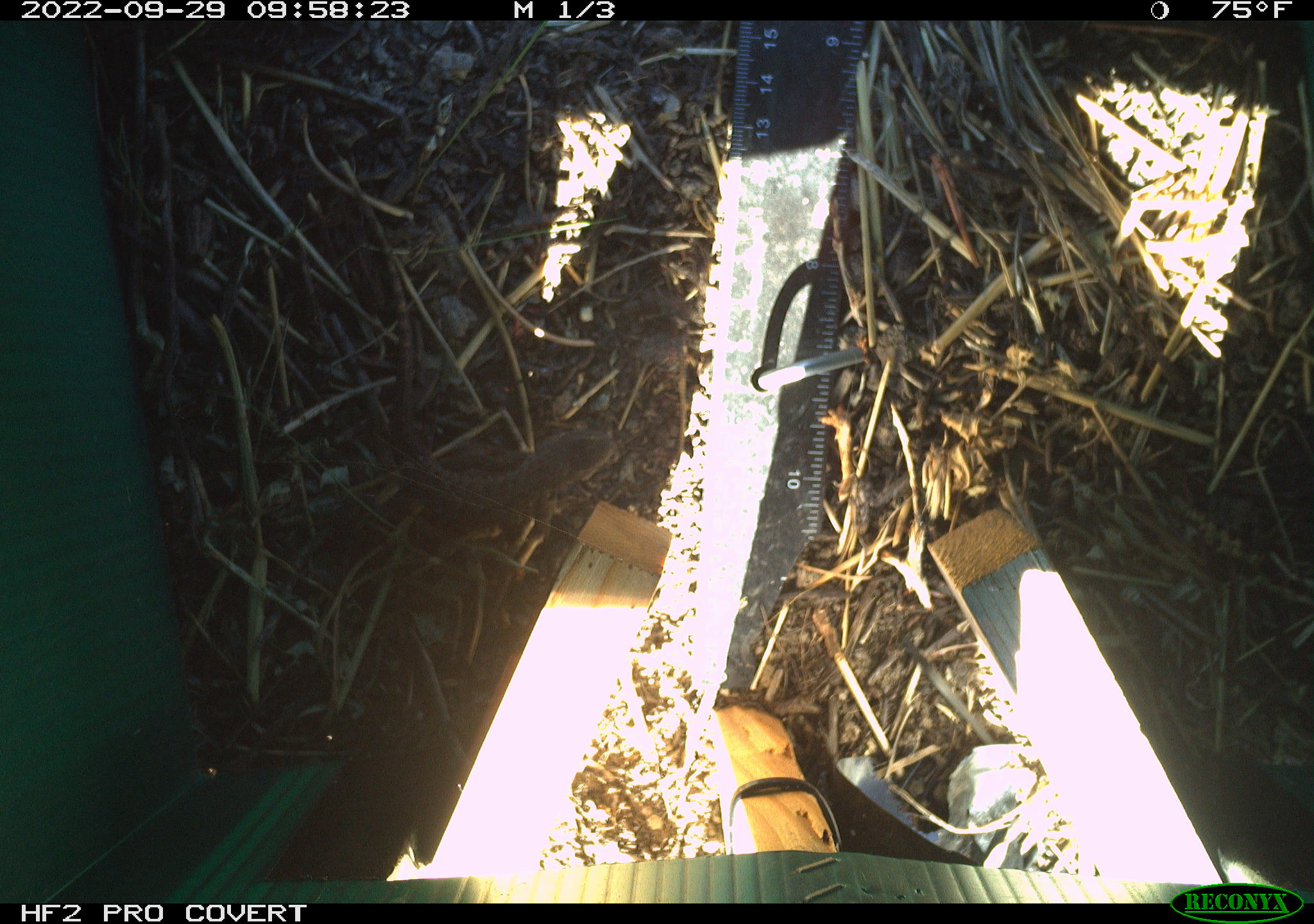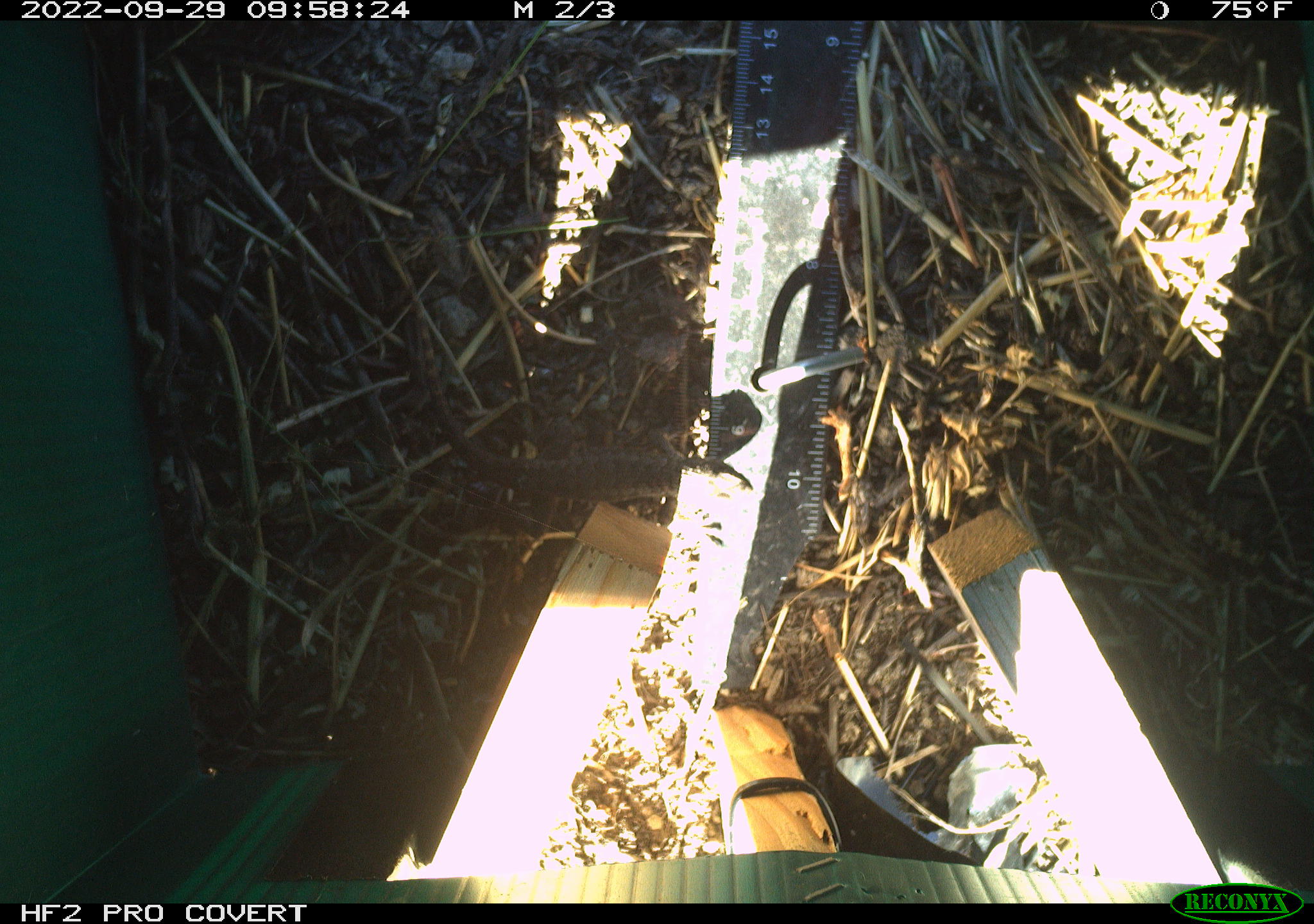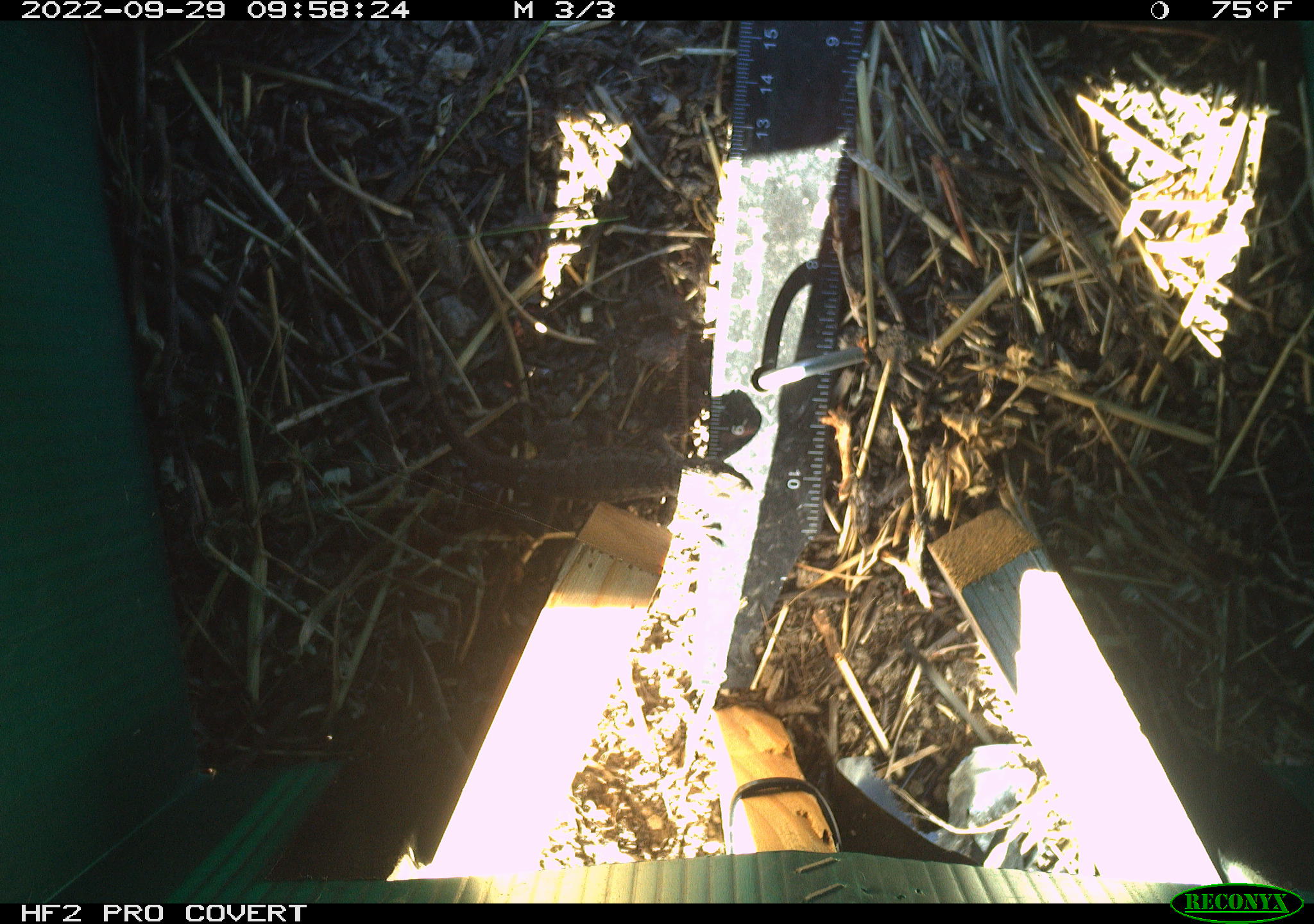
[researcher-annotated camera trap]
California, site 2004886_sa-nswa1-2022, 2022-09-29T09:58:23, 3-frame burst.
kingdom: Animalia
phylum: Chordata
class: Reptilia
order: Squamata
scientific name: Squamata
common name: lizards and snakes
Lizards and snakes (Squamata).